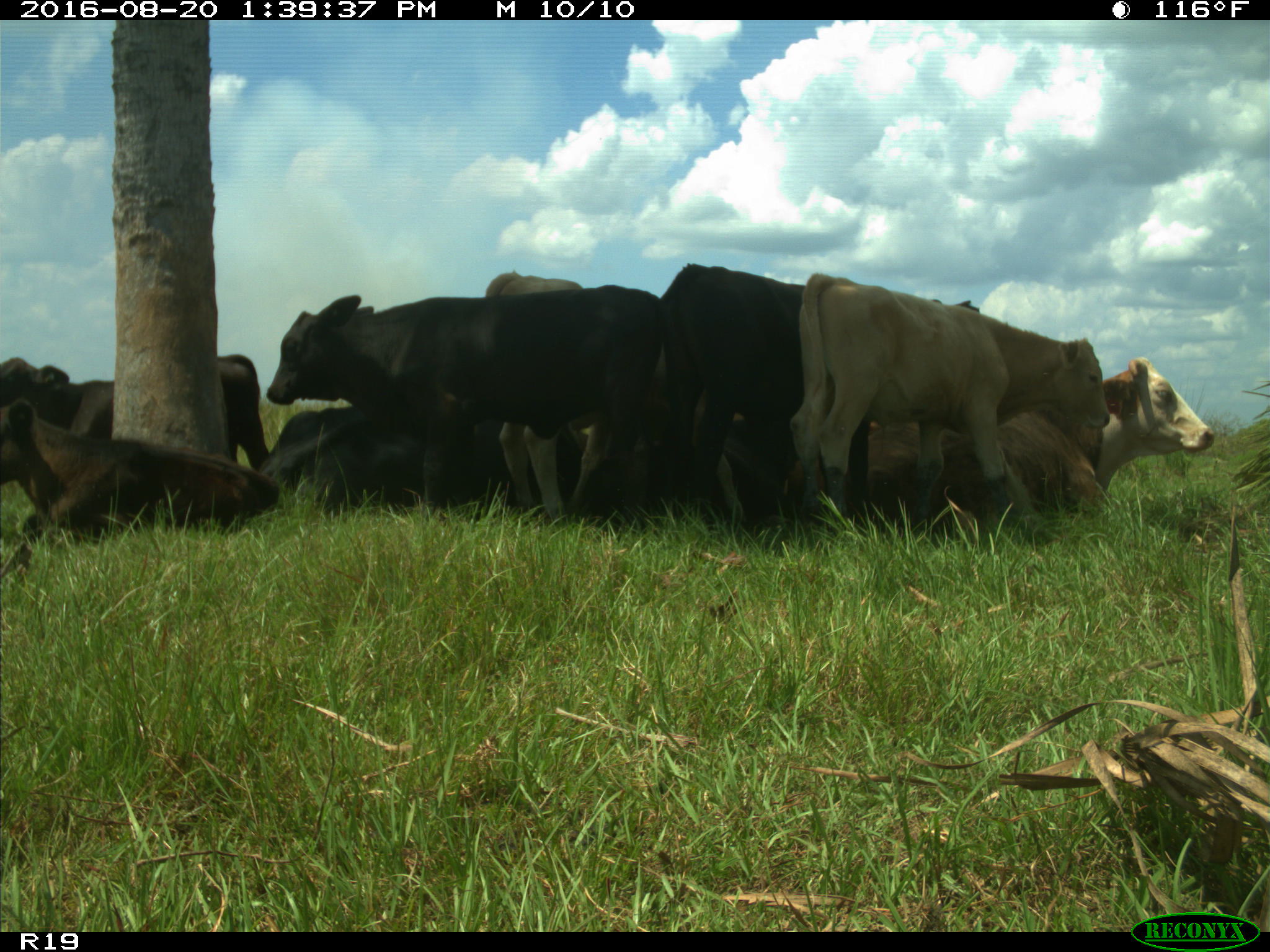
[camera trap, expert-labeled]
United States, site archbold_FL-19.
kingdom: Animalia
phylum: Chordata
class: Mammalia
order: Artiodactyla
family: Bovidae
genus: Bos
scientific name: Bos taurus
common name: domestic cow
Bos taurus (domestic cow).